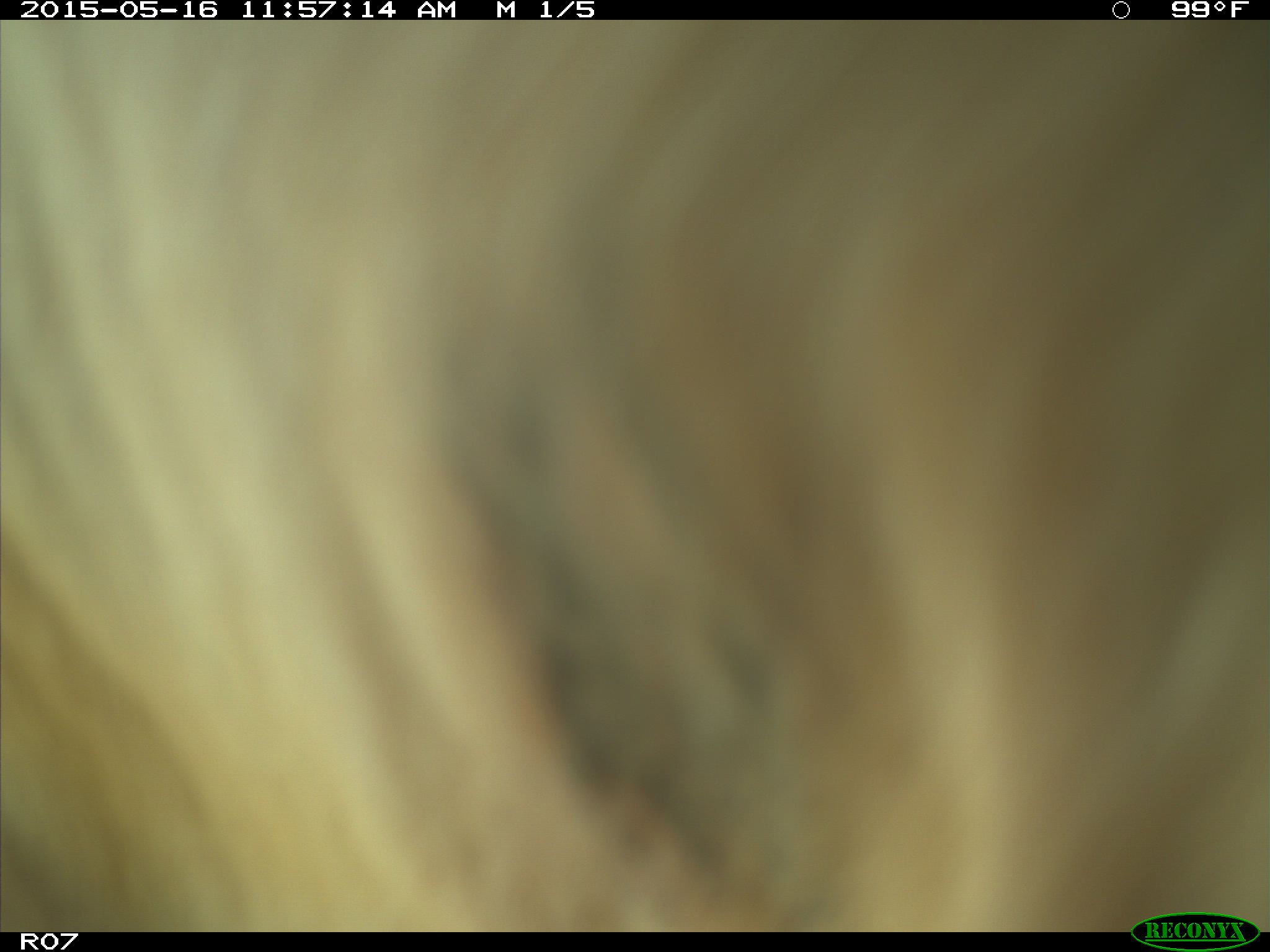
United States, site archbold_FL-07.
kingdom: Animalia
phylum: Chordata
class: Mammalia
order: Artiodactyla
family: Bovidae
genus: Bos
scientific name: Bos taurus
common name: domestic cow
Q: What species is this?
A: Bos taurus (domestic cow).